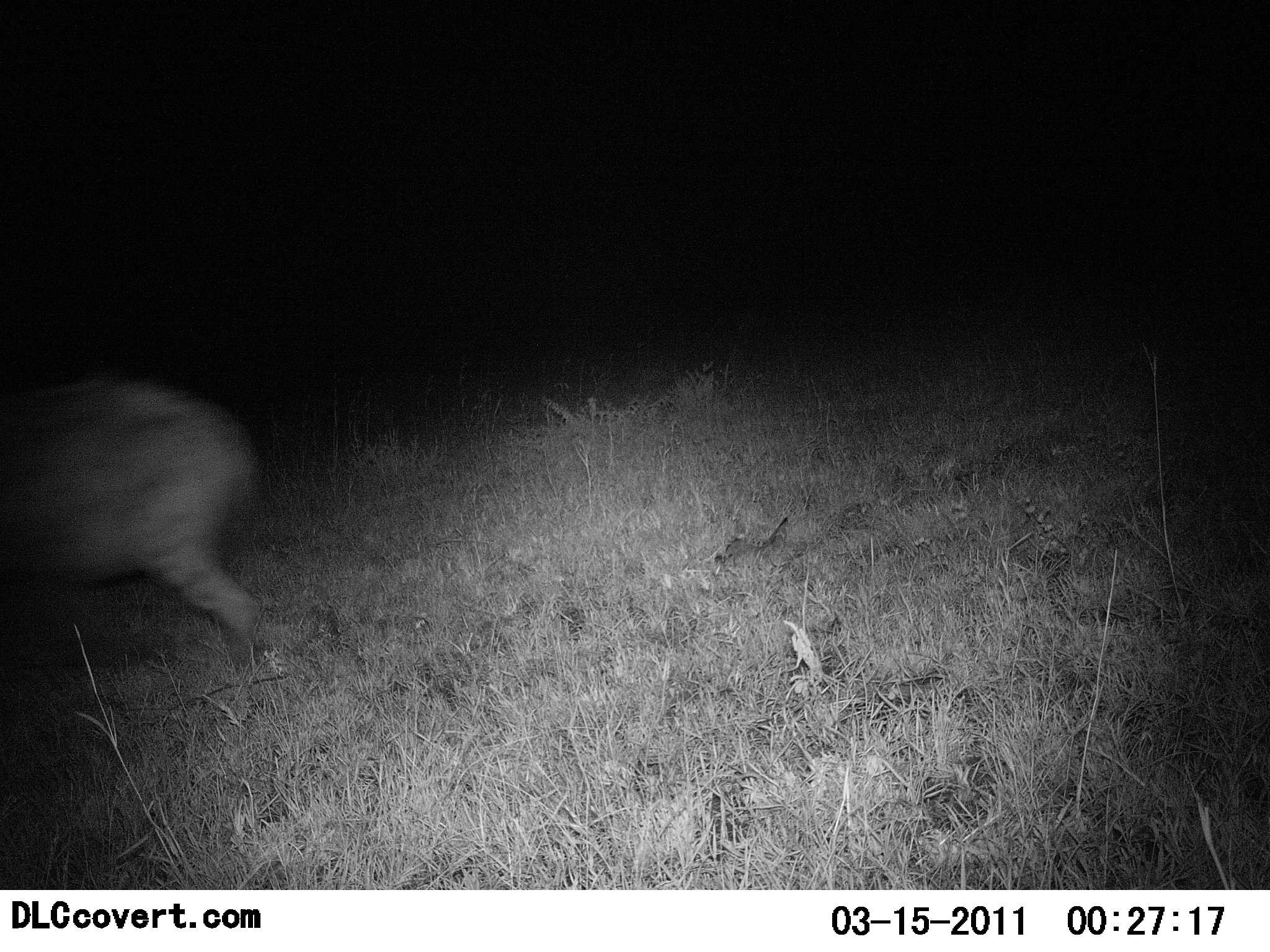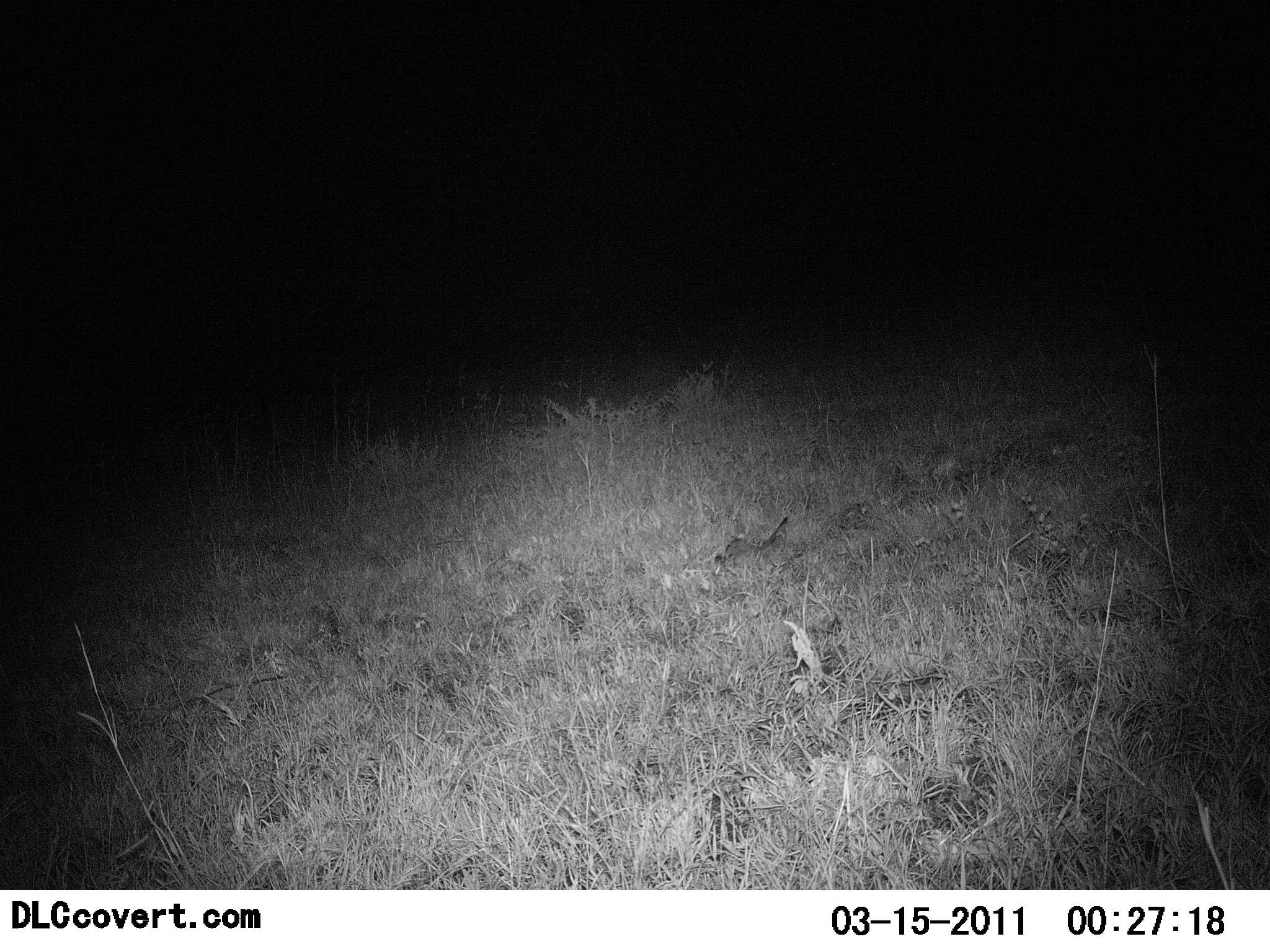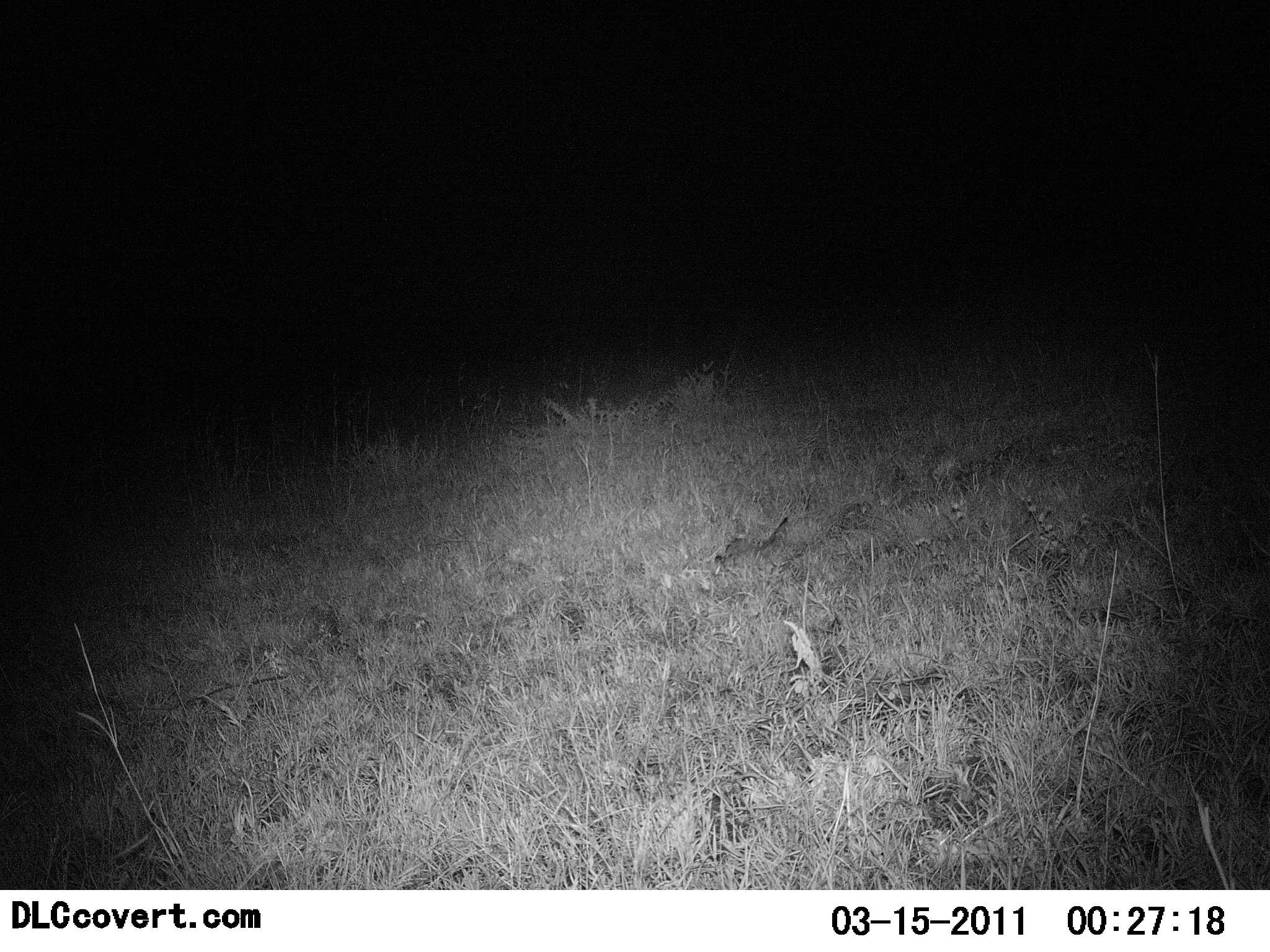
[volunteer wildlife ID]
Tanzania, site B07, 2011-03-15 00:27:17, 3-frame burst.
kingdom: Animalia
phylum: Chordata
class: Mammalia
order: Carnivora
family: Hyaenidae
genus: Crocuta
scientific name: Crocuta crocuta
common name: spotted hyena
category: hyenaspotted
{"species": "hyenaspotted (spotted hyena) (Crocuta crocuta)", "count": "1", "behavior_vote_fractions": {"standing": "0%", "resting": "0%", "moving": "100%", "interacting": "0%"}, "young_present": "0%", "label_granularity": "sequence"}